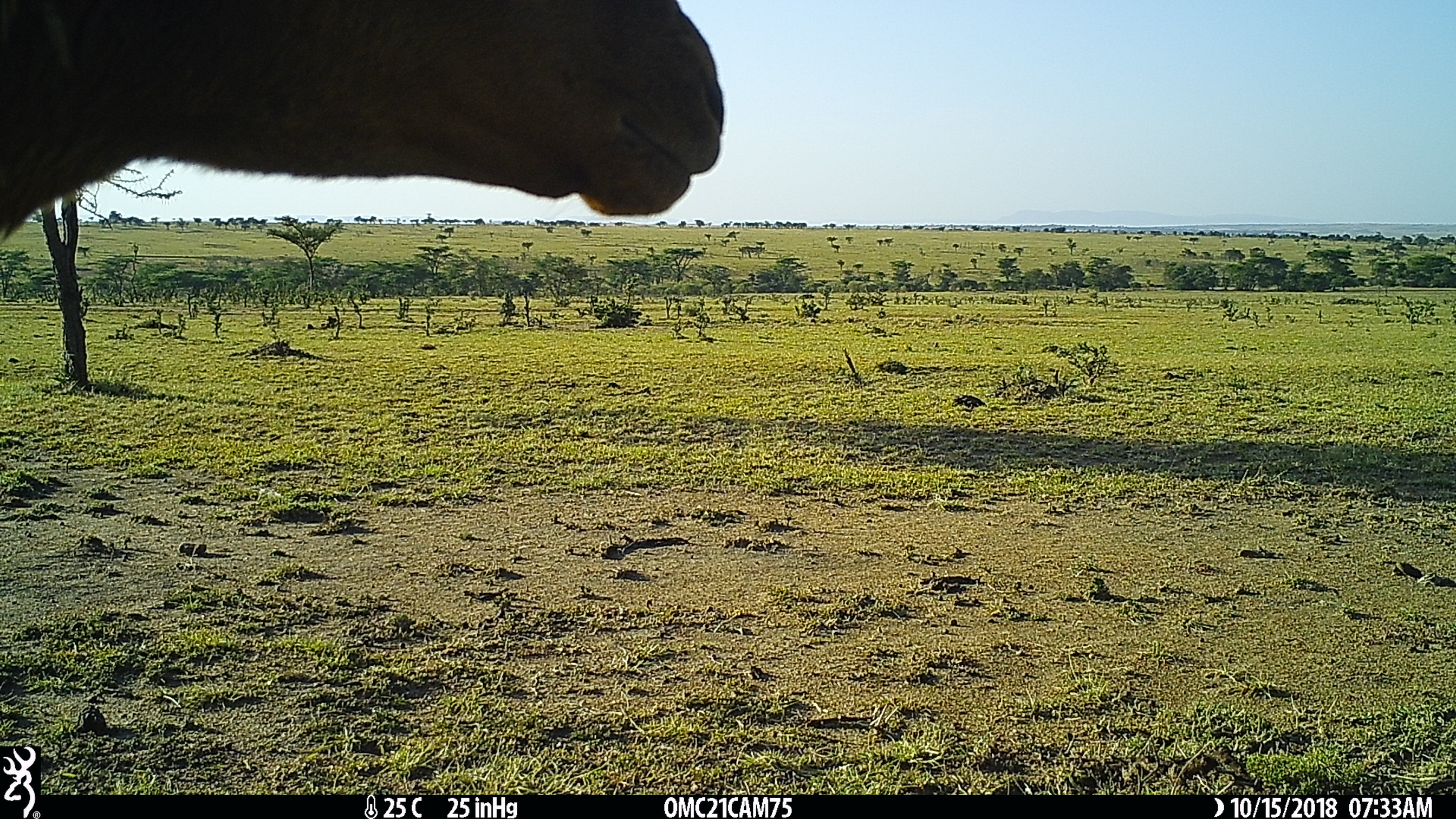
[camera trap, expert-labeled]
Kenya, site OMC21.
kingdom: Animalia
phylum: Chordata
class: Mammalia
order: Artiodactyla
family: Bovidae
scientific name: Bovidae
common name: sheep or goat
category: shoat